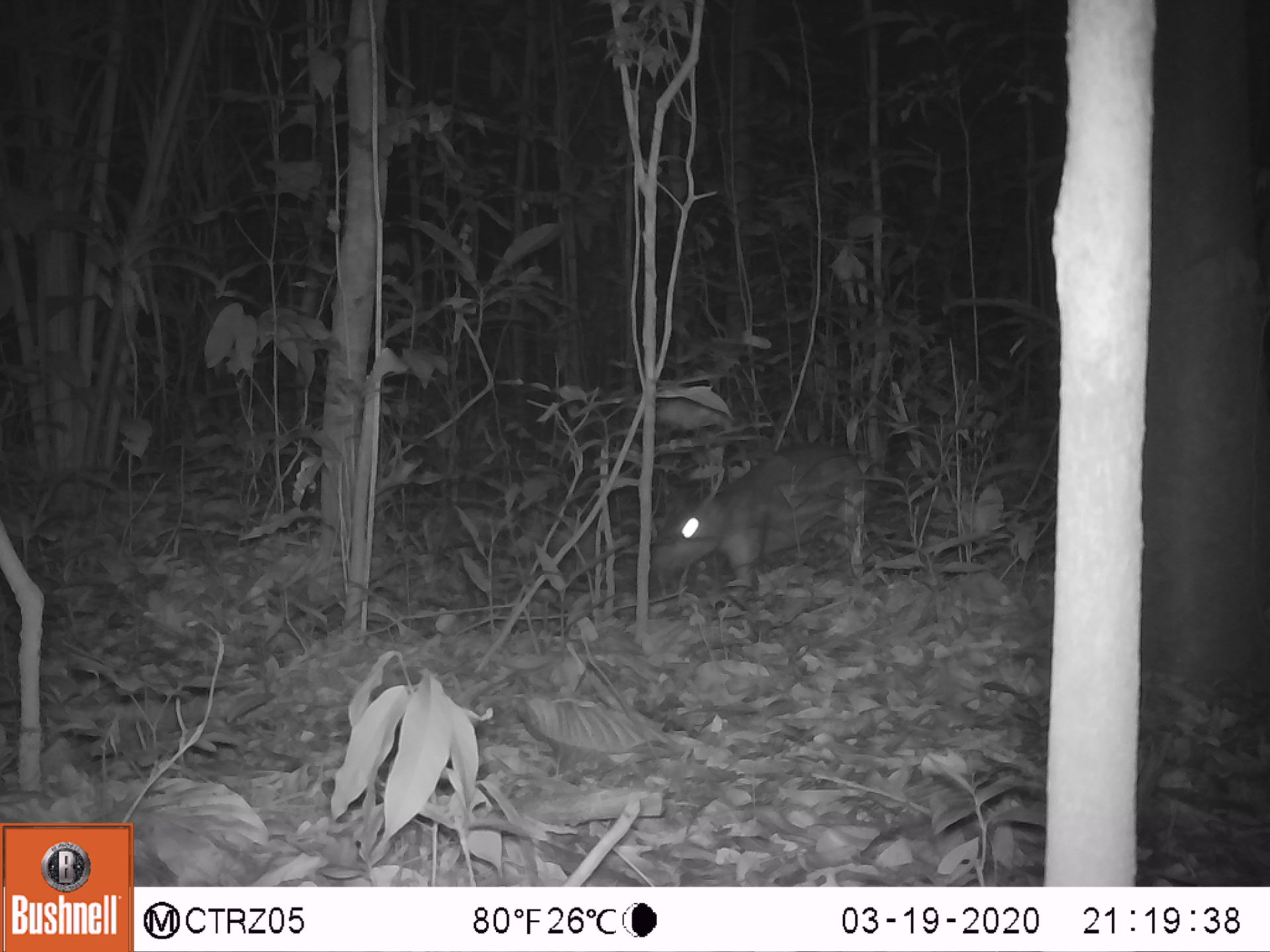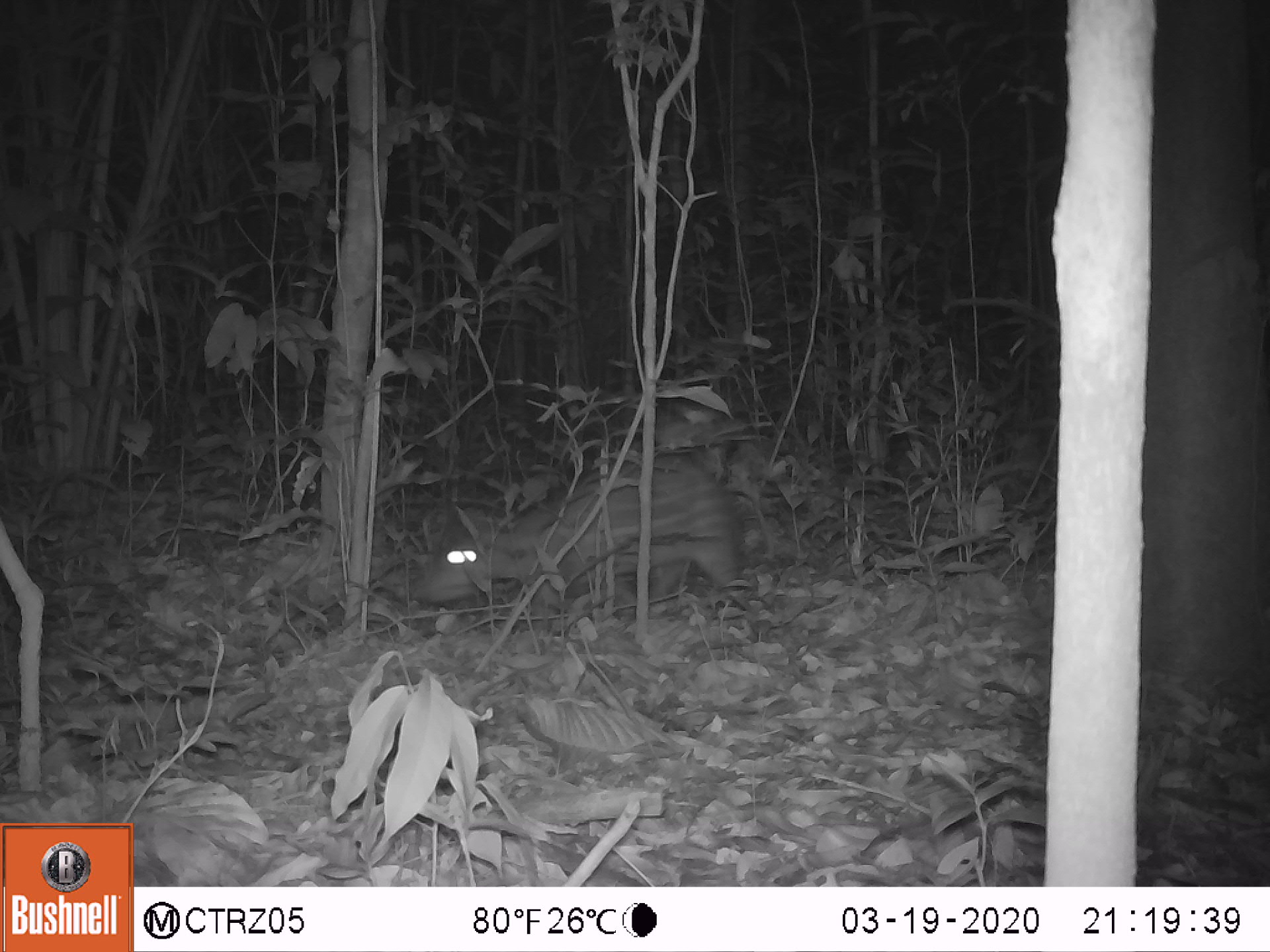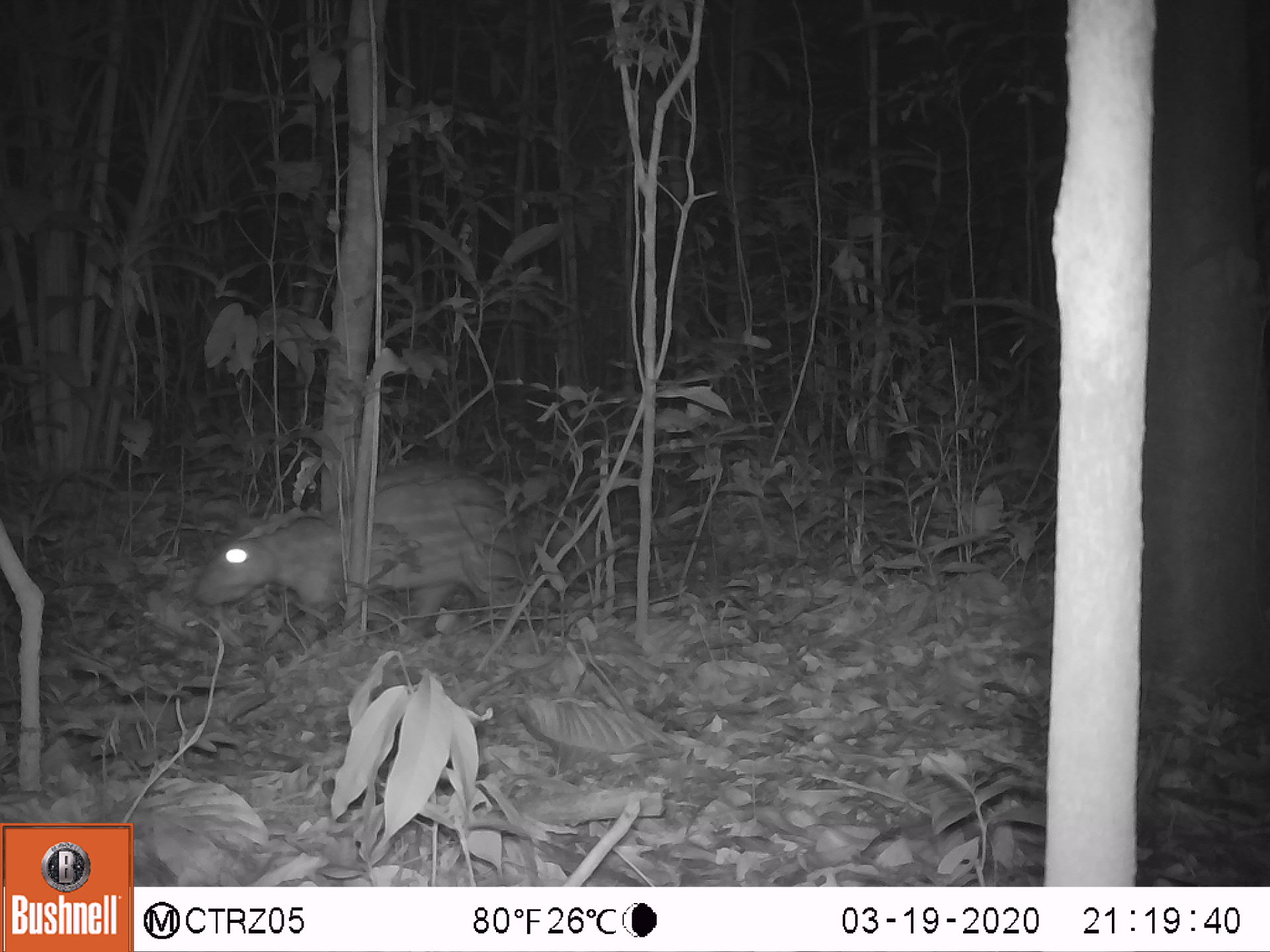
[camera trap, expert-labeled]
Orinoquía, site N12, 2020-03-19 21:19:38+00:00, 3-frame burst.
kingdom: Animalia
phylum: Chordata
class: Mammalia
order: Rodentia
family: Cuniculidae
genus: Cuniculus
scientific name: Cuniculus paca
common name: spotted paca